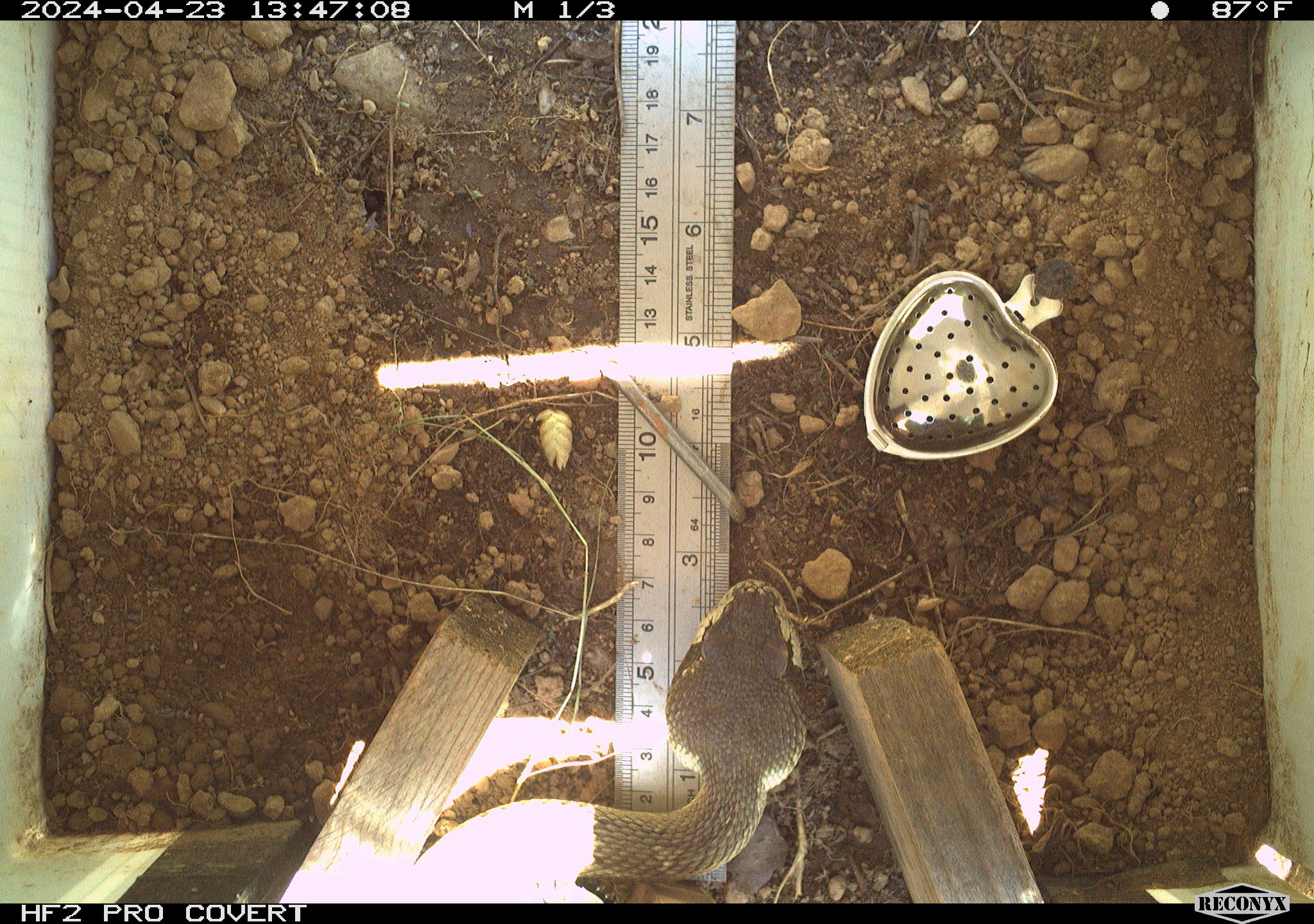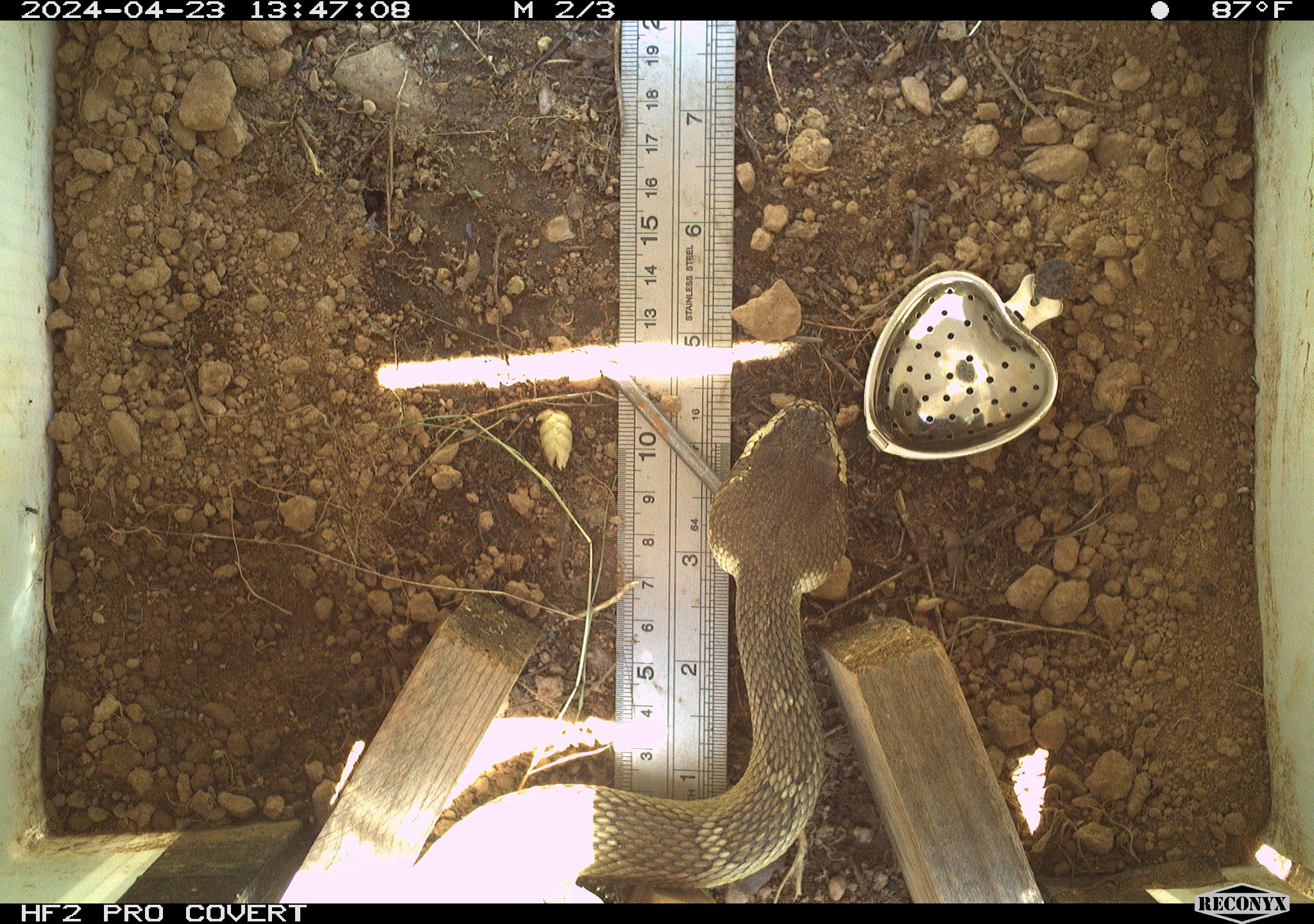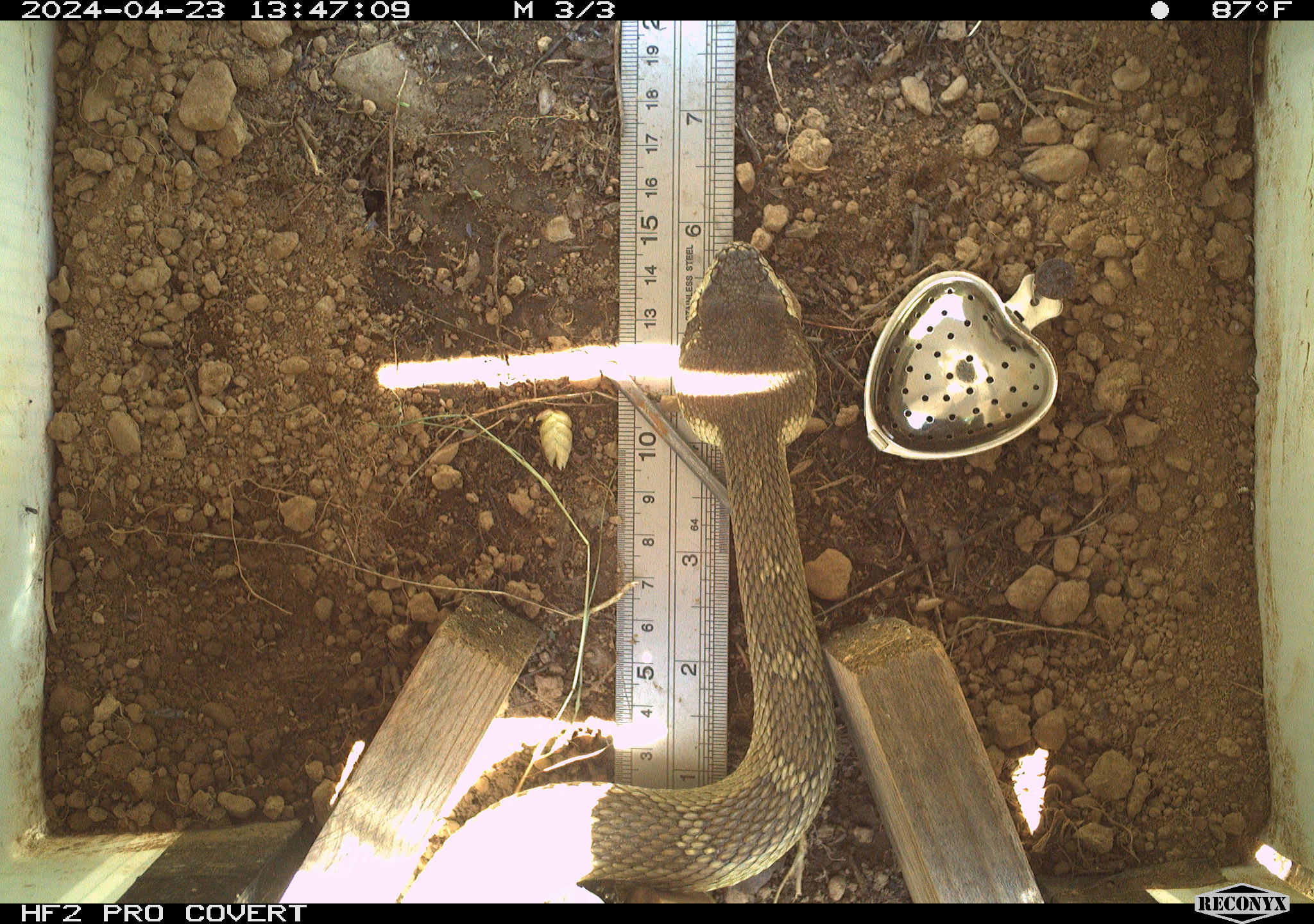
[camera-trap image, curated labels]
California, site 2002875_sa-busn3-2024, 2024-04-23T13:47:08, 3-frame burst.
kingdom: Animalia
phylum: Chordata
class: Reptilia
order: Squamata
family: Viperidae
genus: Crotalus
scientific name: Crotalus oreganus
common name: western rattlesnake